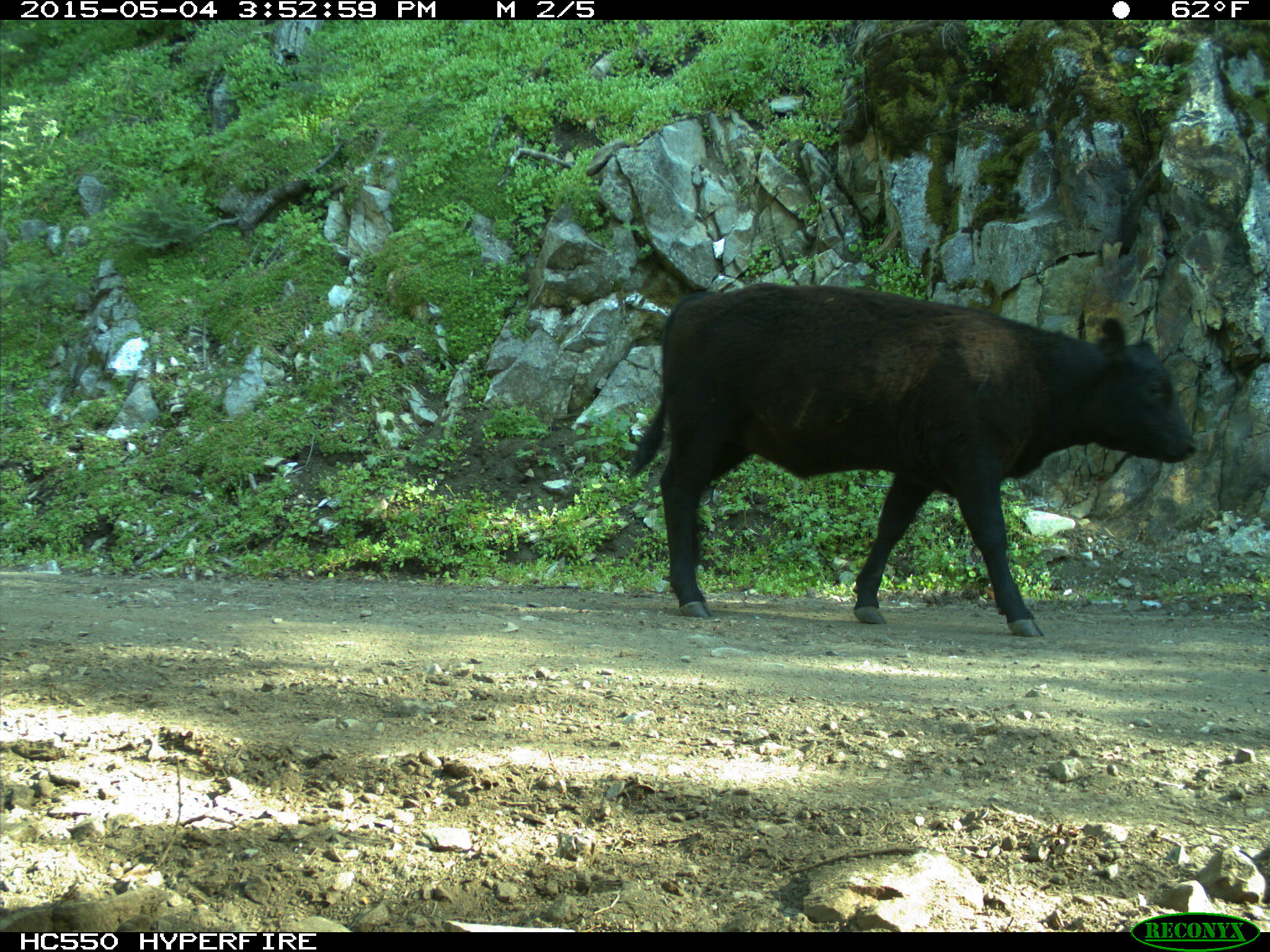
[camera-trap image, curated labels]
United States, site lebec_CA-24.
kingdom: Animalia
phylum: Chordata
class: Mammalia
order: Artiodactyla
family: Bovidae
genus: Bos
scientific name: Bos taurus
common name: domestic cow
Bos taurus (domestic cow).